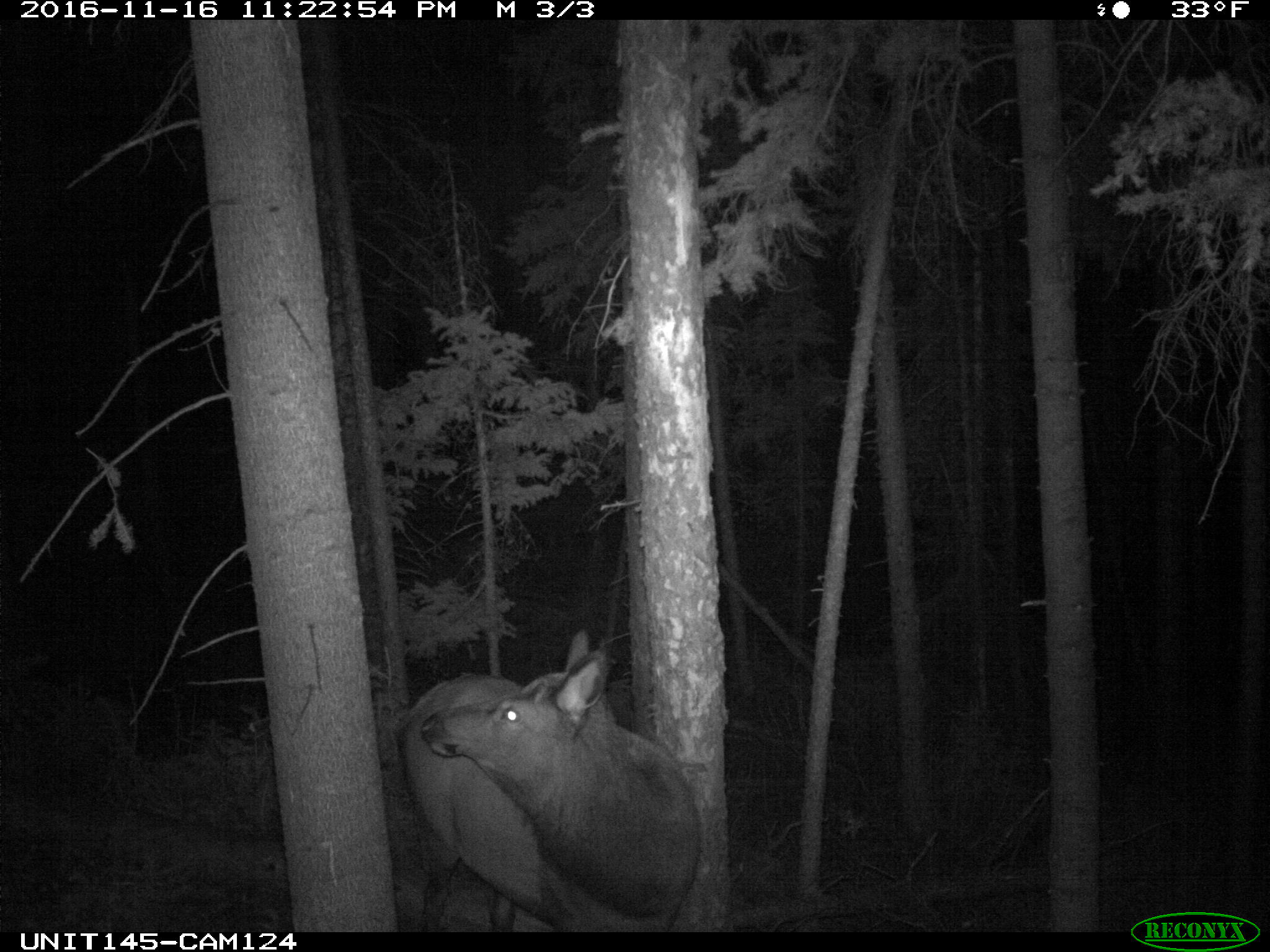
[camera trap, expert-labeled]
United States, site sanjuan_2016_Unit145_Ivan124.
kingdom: Animalia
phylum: Chordata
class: Mammalia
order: Artiodactyla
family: Cervidae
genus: Cervus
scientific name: Cervus elaphus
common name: red deer